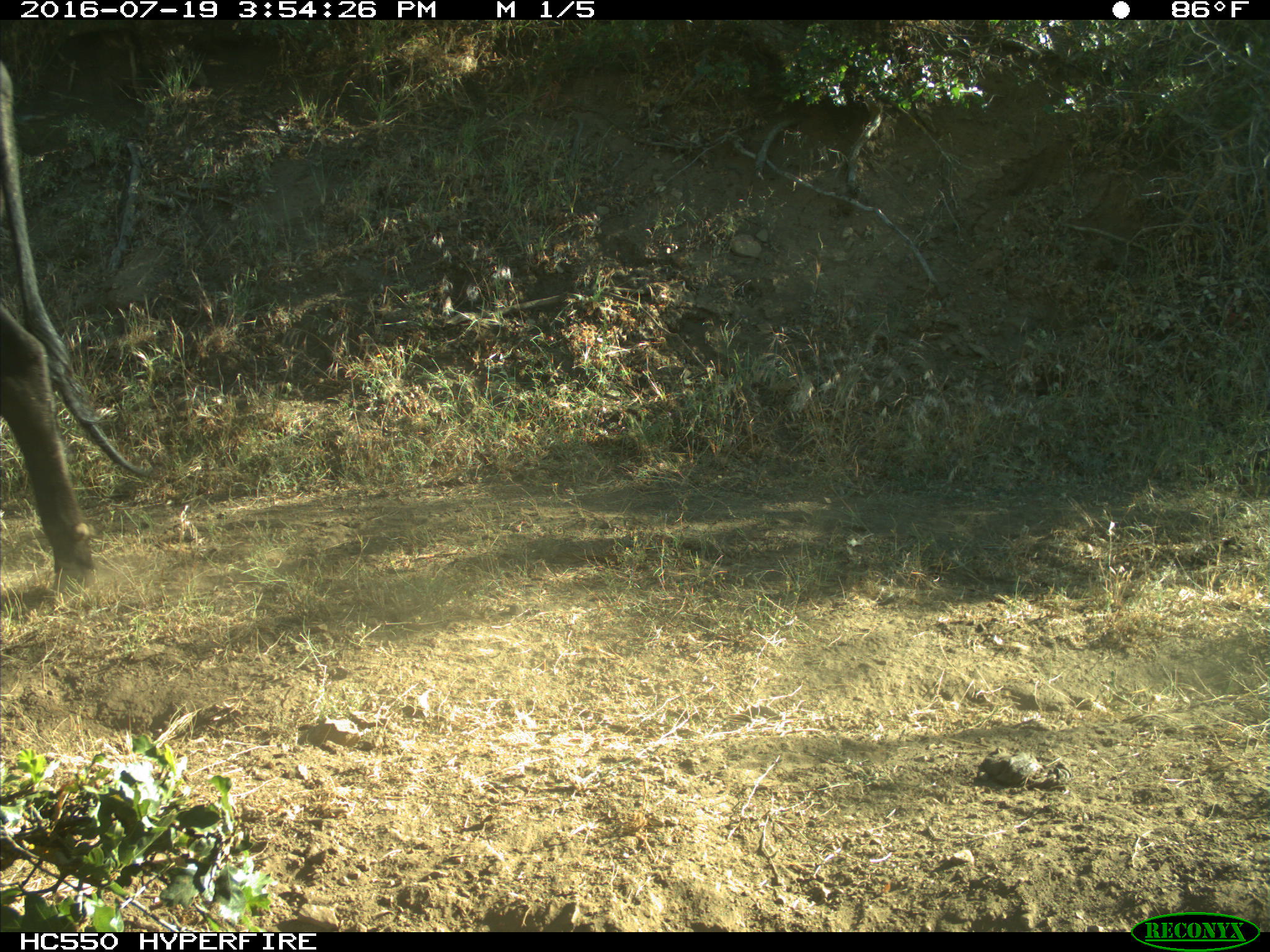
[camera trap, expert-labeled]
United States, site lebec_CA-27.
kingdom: Animalia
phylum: Chordata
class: Mammalia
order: Artiodactyla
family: Bovidae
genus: Bos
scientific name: Bos taurus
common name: domestic cow